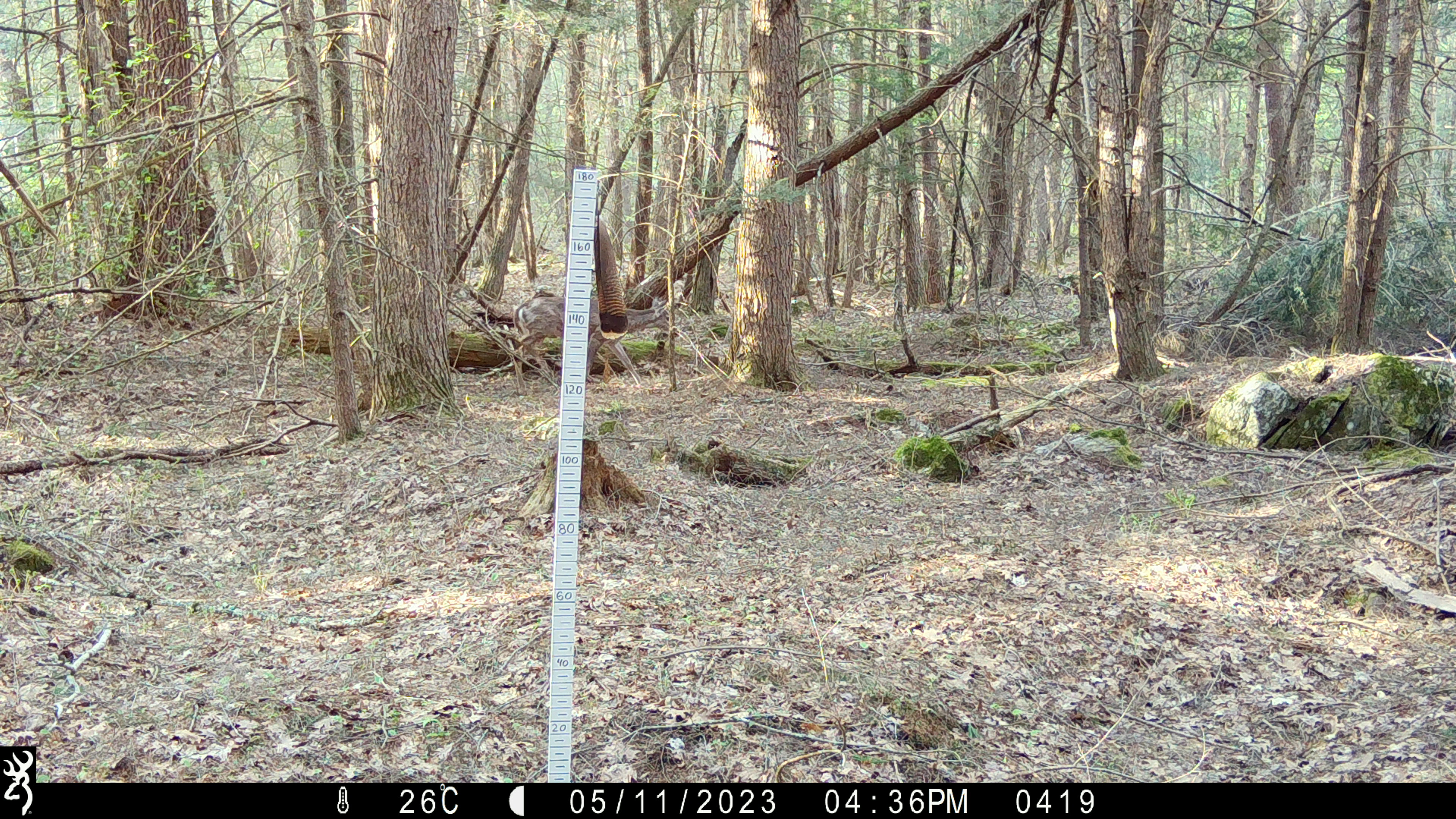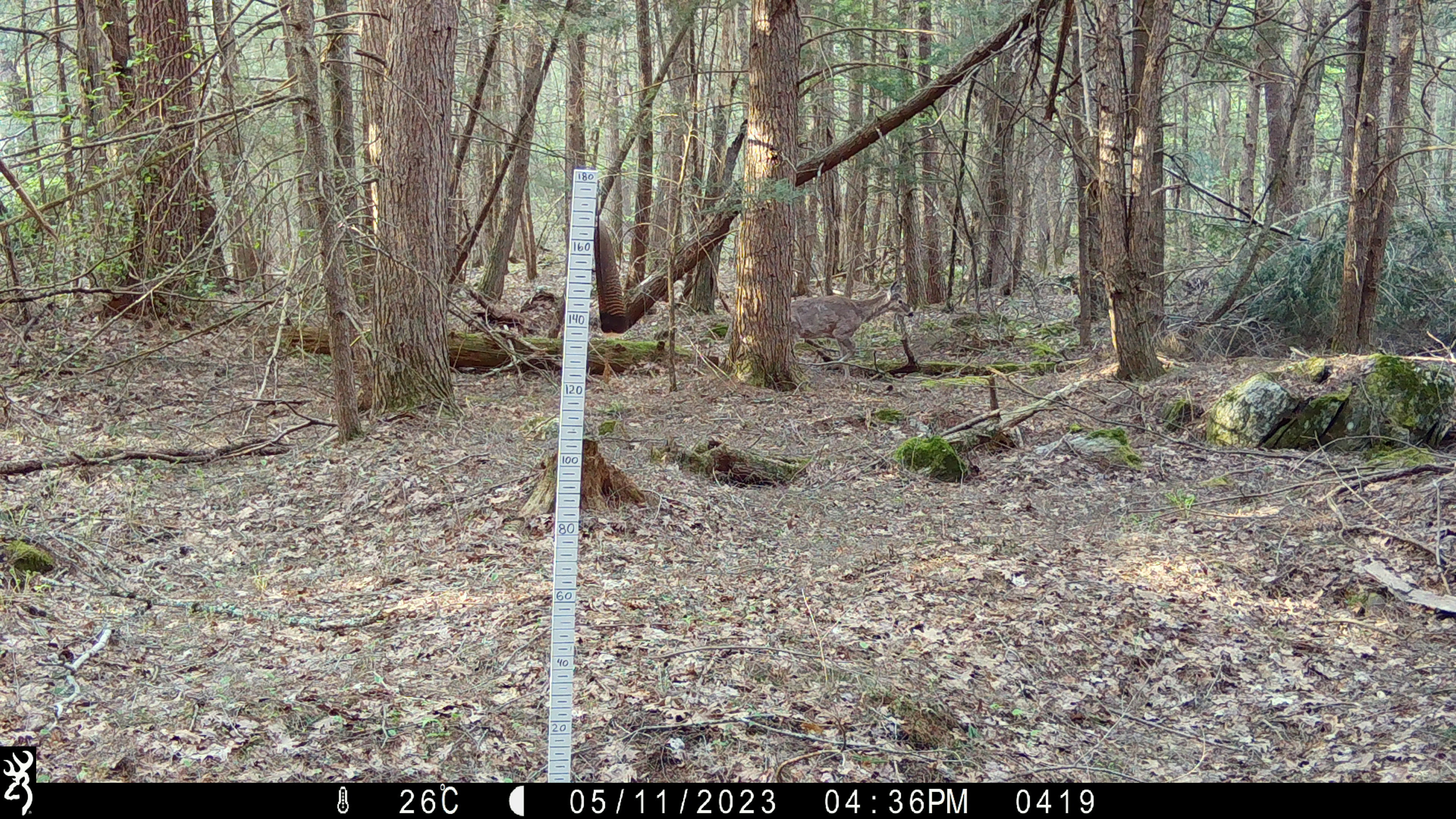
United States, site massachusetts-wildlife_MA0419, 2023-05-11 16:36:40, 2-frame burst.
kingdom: Animalia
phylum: Chordata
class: Mammalia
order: Artiodactyla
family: Cervidae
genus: Odocoileus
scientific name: Odocoileus virginianus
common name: white-tailed deer